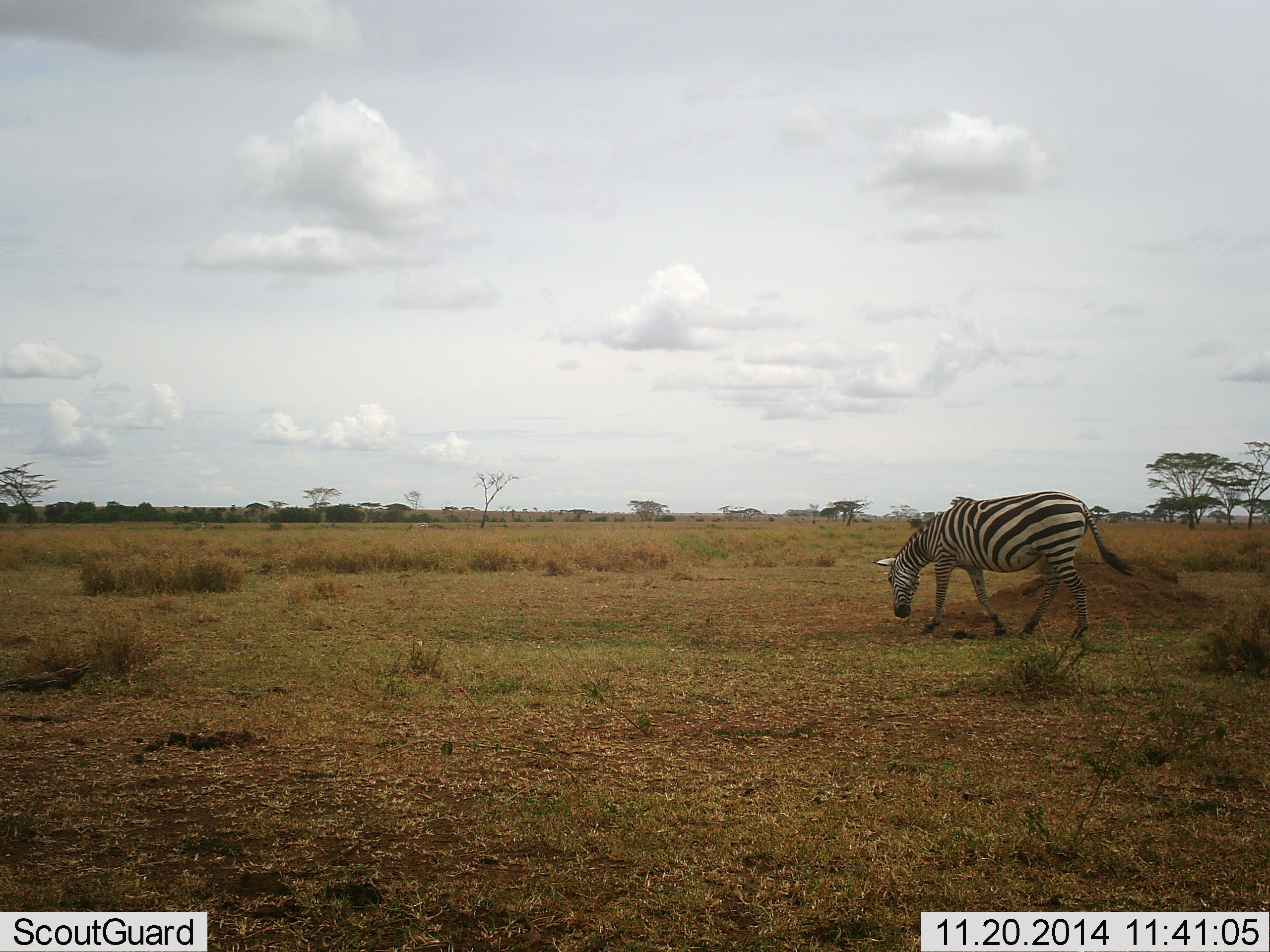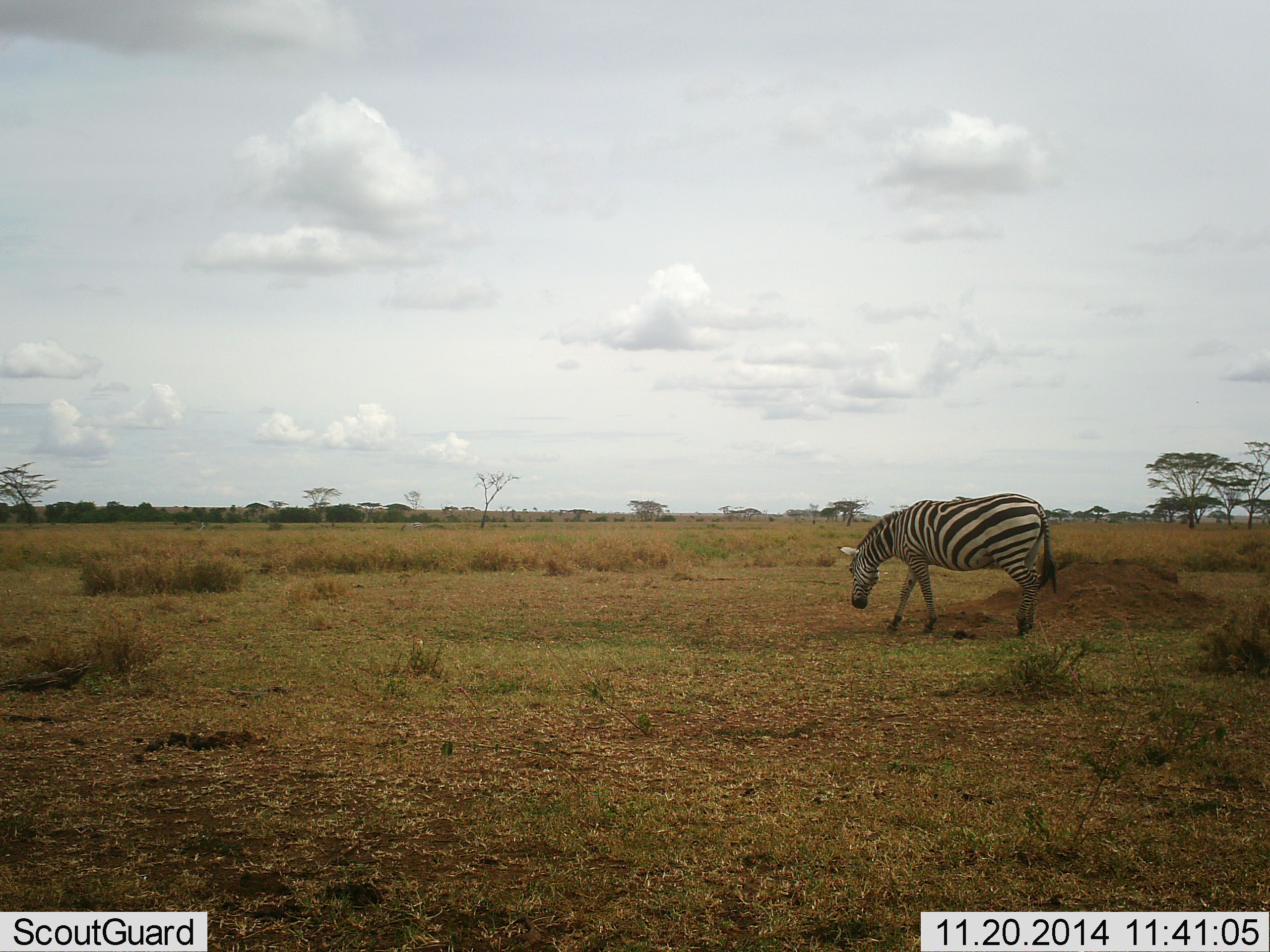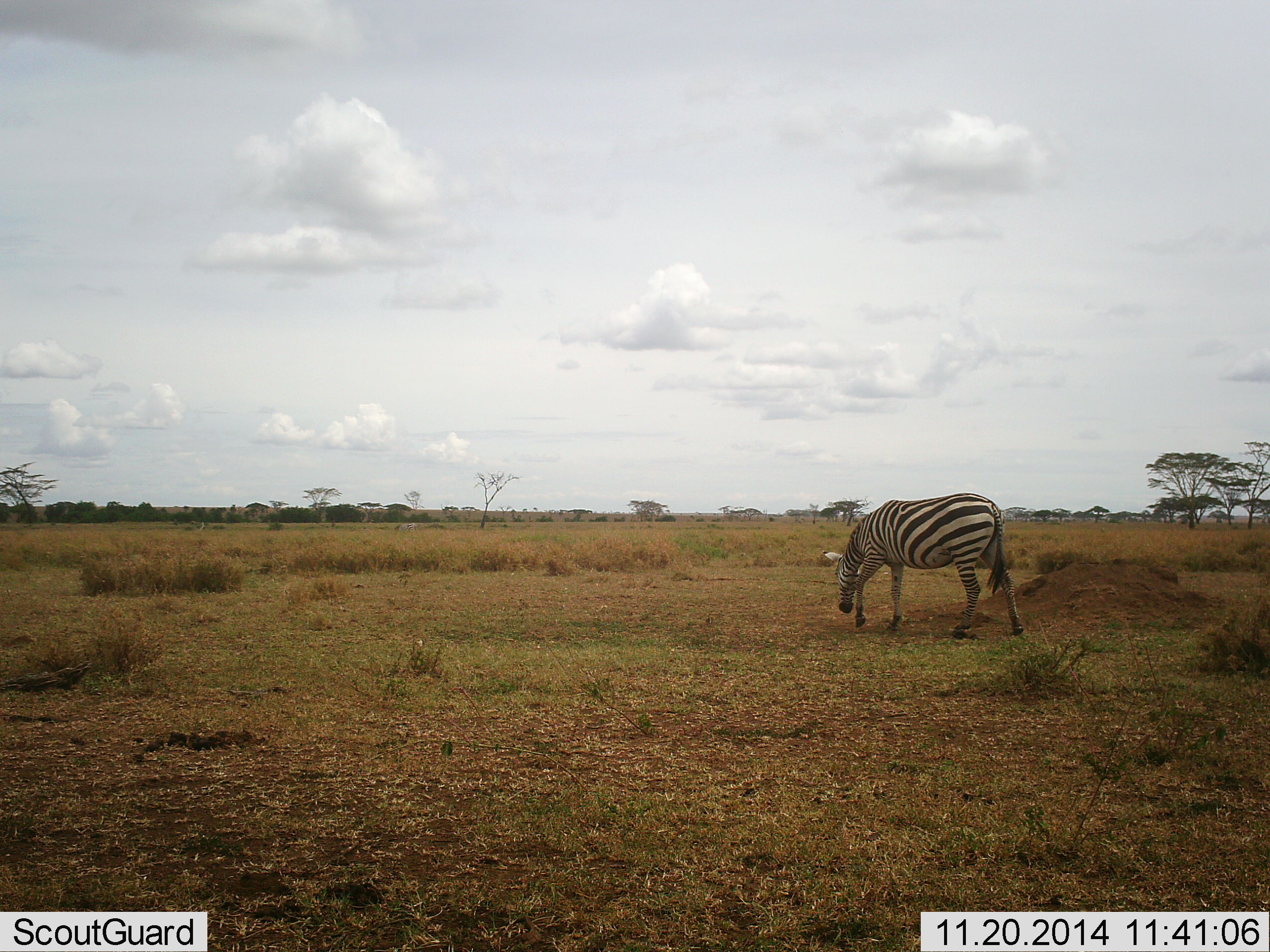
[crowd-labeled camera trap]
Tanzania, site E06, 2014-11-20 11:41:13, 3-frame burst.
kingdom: Animalia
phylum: Chordata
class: Mammalia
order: Perissodactyla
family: Equidae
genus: Equus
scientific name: Equus quagga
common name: plains zebra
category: zebra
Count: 1.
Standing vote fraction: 0%.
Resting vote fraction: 0%.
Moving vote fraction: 91%.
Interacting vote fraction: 0%.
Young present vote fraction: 0%.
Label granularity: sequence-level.